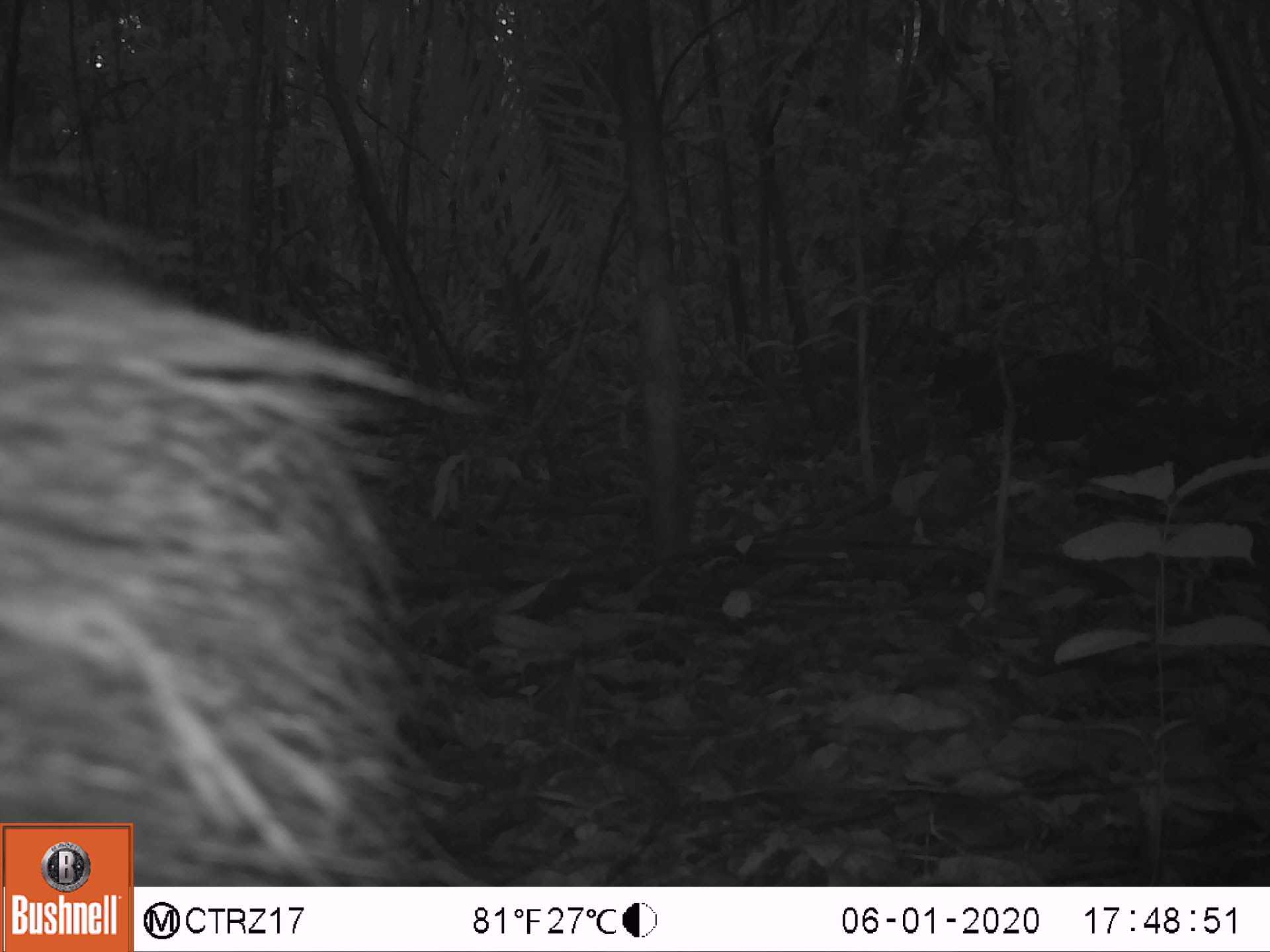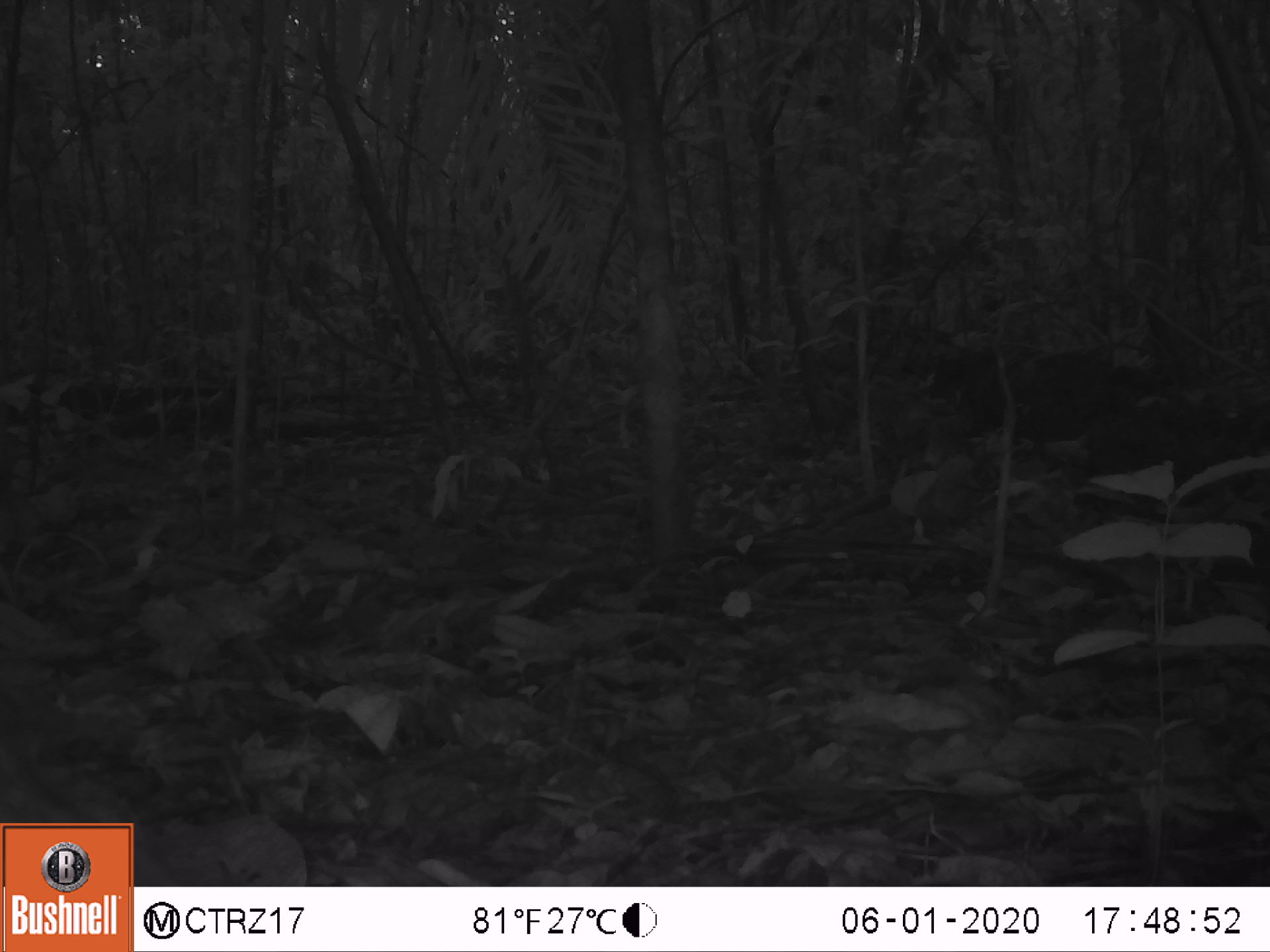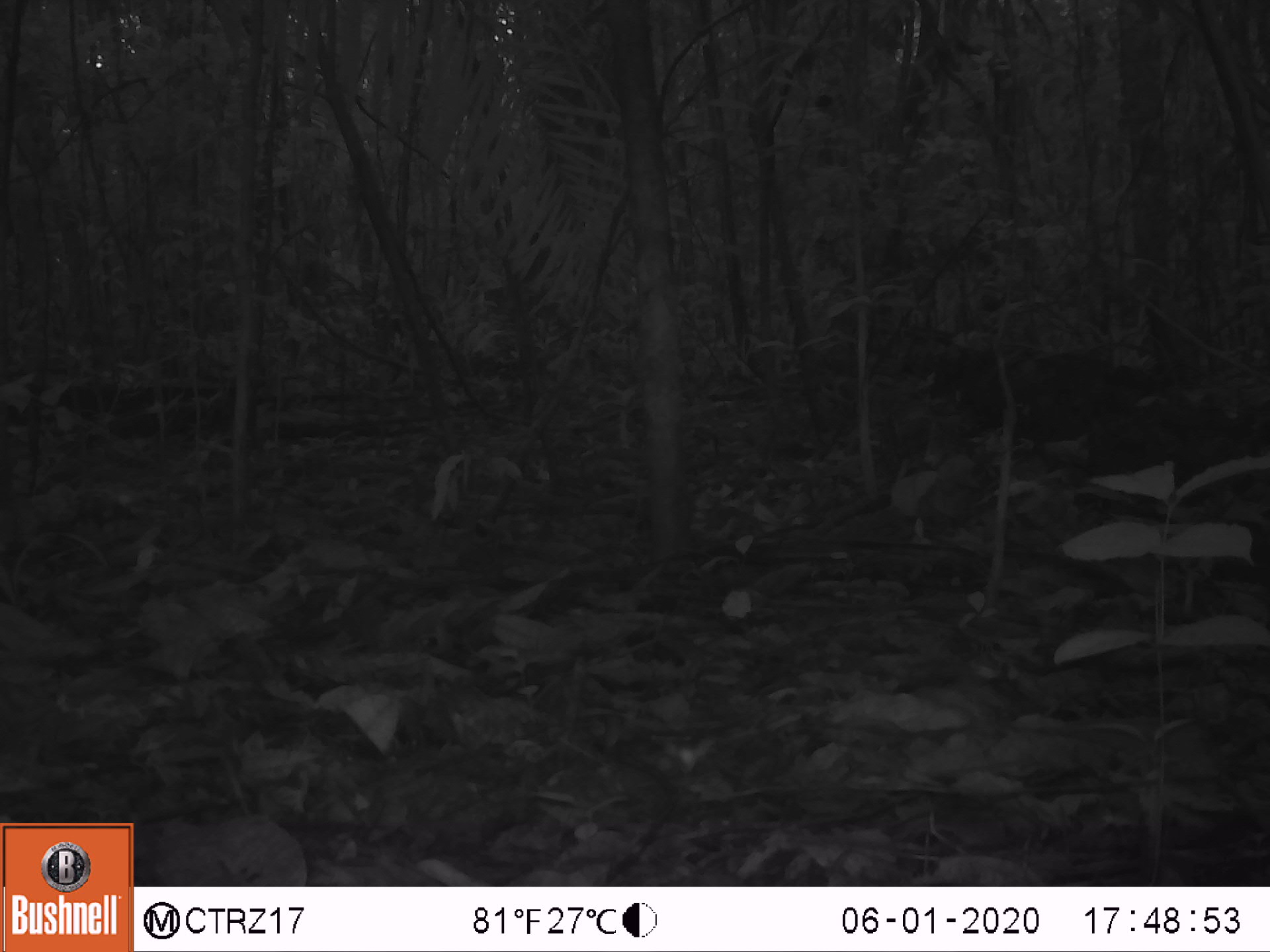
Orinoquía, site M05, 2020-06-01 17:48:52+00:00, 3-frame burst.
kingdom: Animalia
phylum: Chordata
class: Mammalia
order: Artiodactyla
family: Tayassuidae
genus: Pecari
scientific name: Pecari tajacu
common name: collared peccary